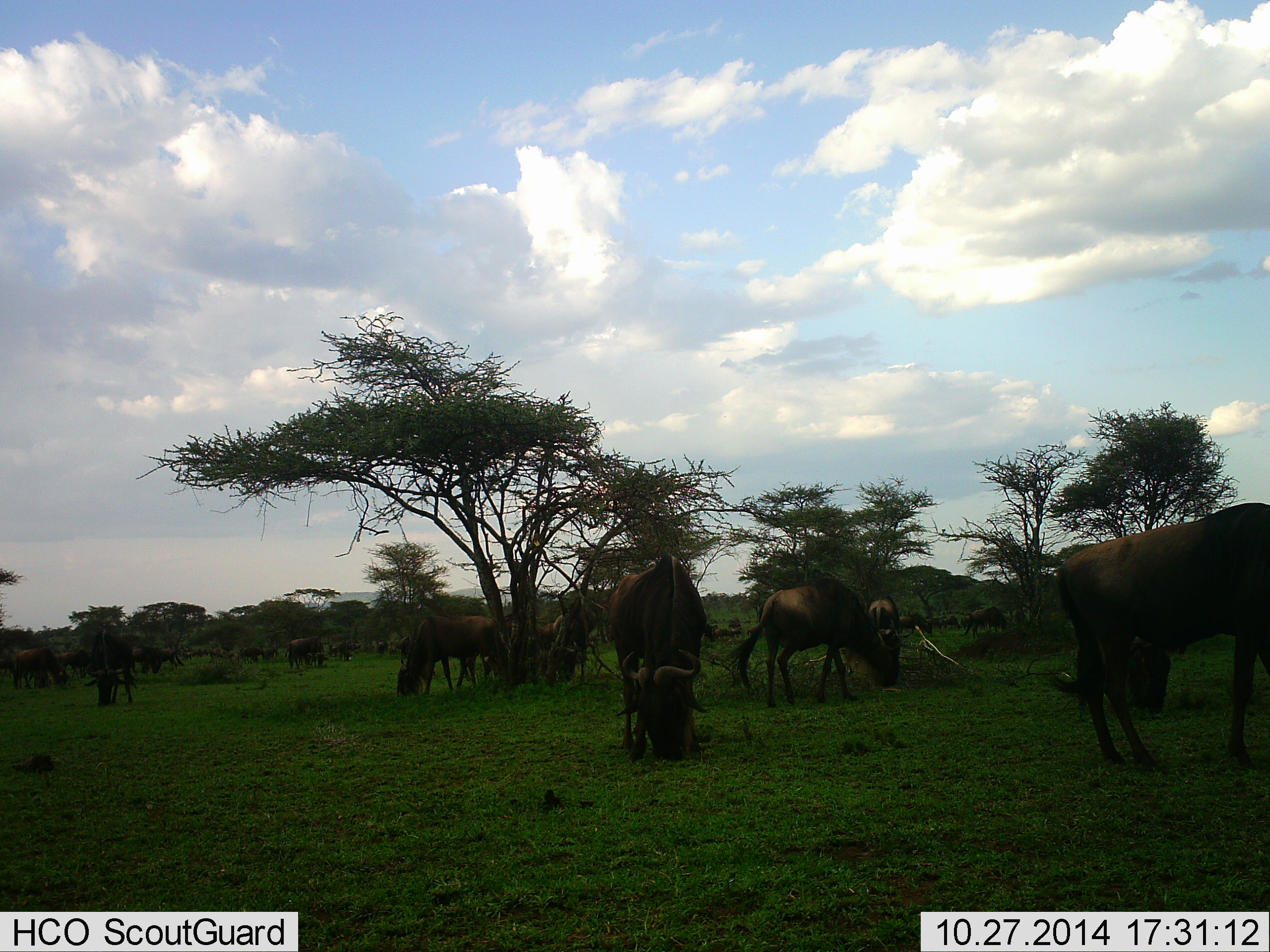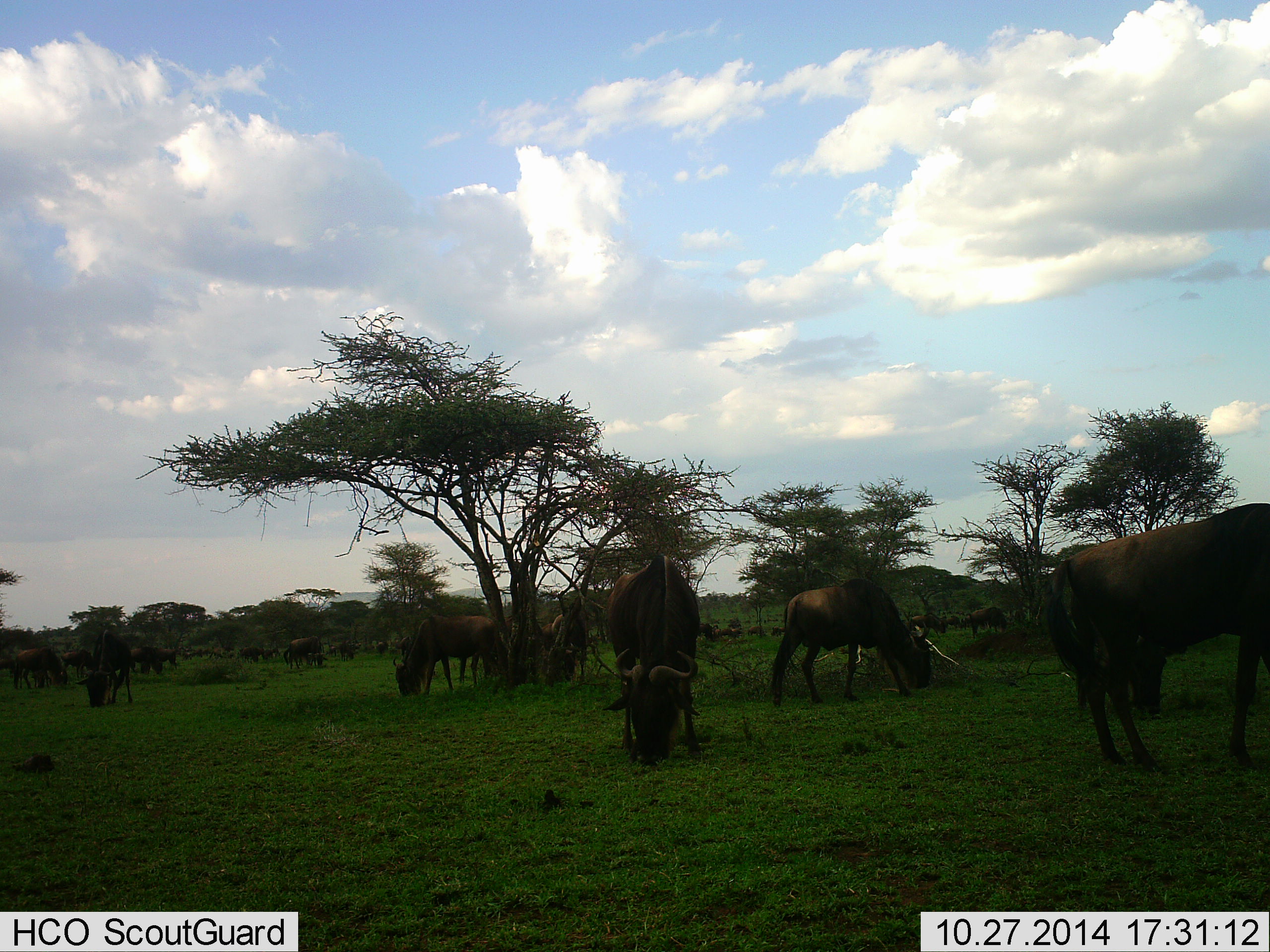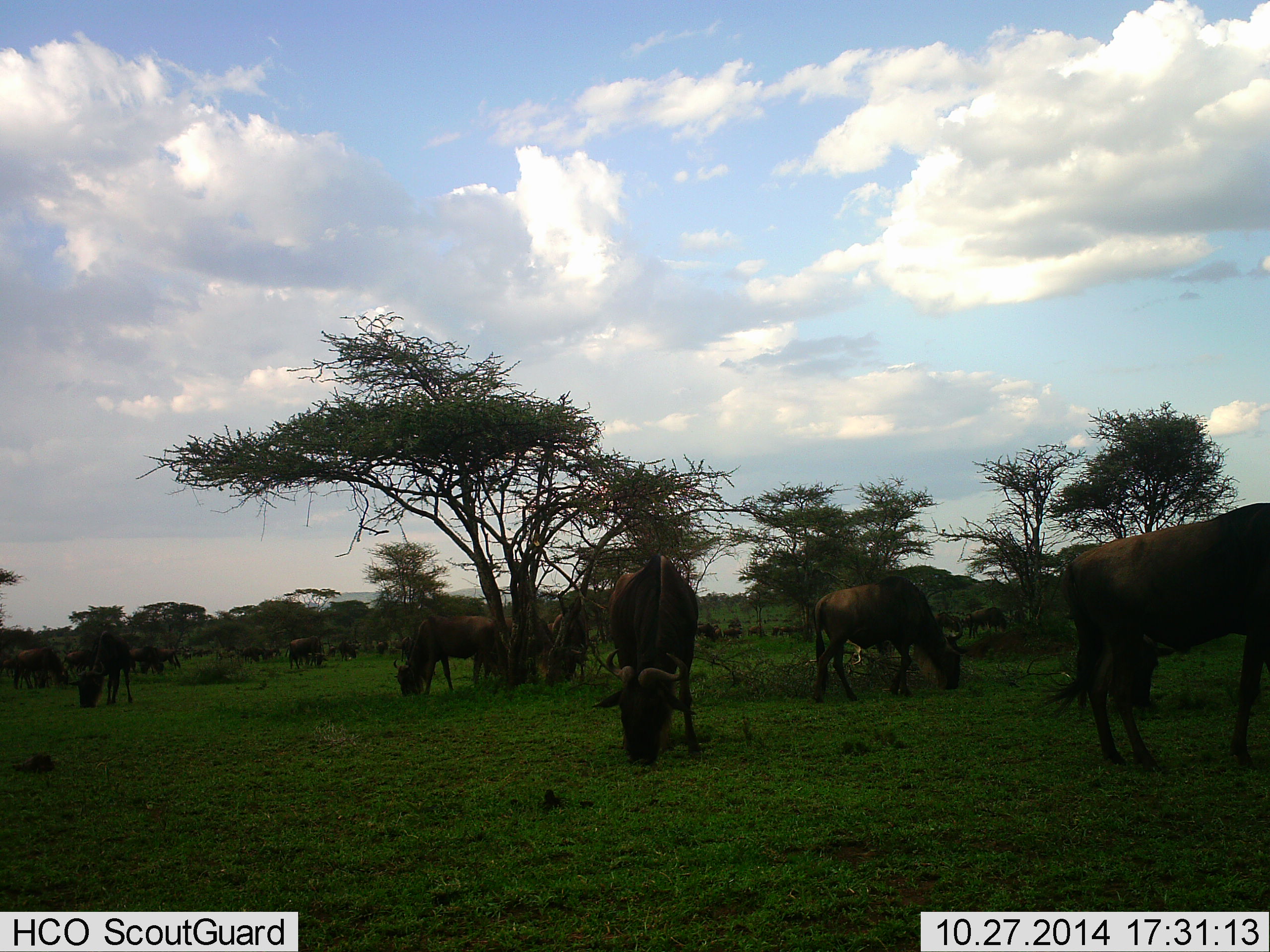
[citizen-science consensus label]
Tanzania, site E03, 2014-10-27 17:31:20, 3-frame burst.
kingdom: Animalia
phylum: Chordata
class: Mammalia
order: Artiodactyla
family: Bovidae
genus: Connochaetes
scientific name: Connochaetes taurinus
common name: blue wildebeest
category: wildebeest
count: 11-50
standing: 30%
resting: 0%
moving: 20%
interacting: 0%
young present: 0%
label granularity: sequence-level